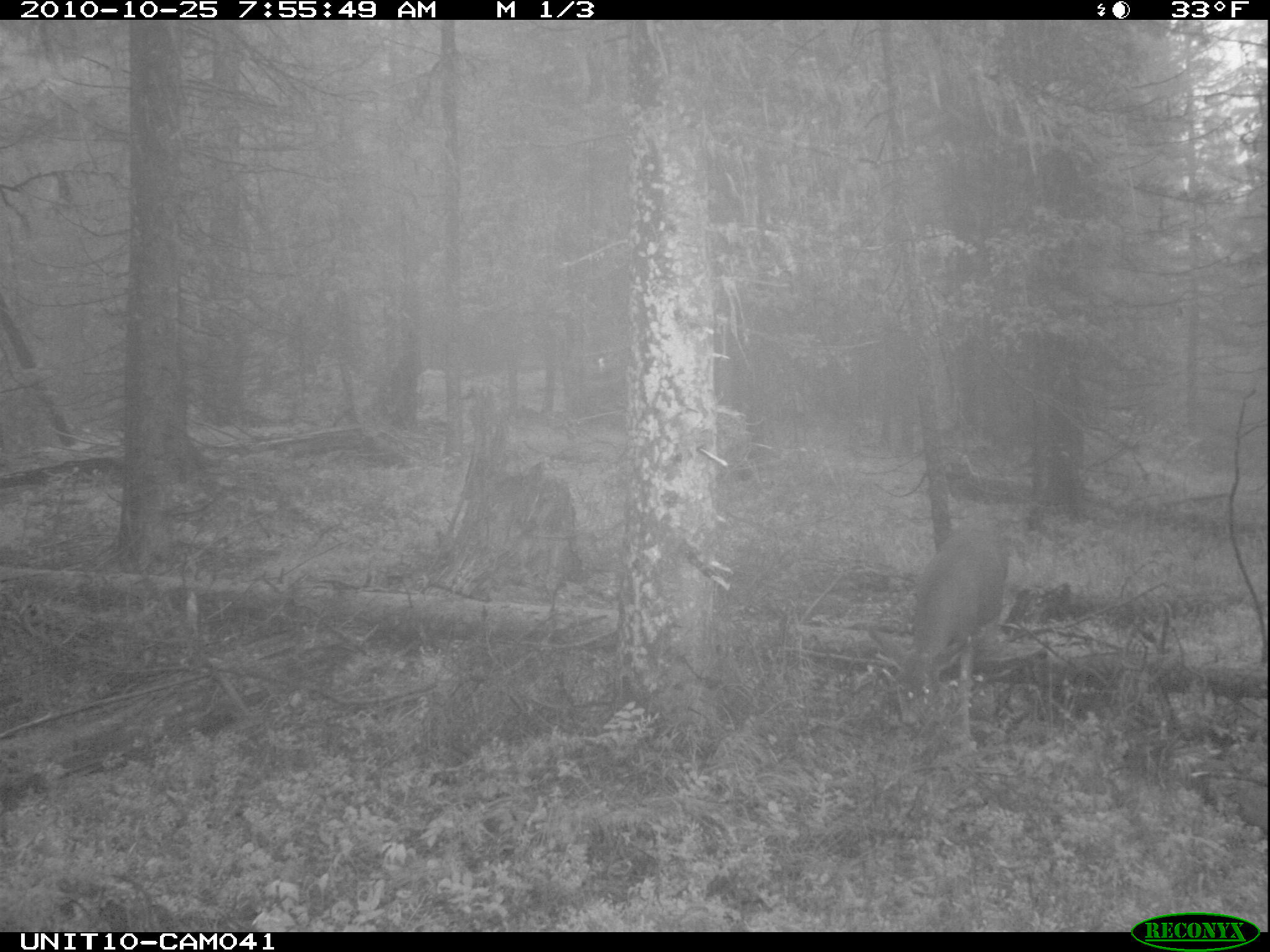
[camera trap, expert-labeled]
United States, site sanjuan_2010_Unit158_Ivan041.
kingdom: Animalia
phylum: Chordata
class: Mammalia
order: Artiodactyla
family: Cervidae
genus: Odocoileus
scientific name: Odocoileus hemionus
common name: mule deer